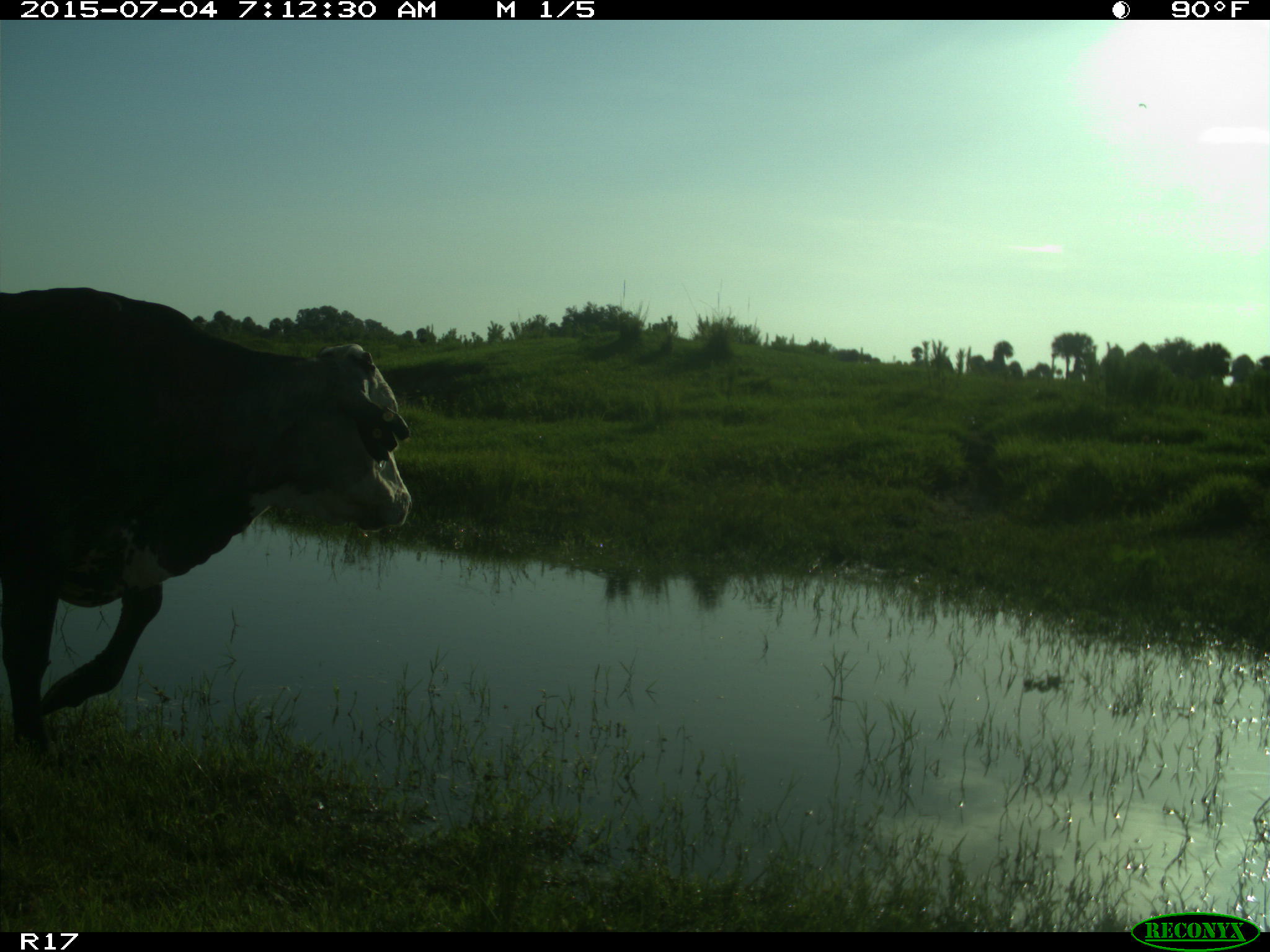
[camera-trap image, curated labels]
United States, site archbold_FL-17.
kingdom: Animalia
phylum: Chordata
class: Mammalia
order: Artiodactyla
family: Bovidae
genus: Bos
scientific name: Bos taurus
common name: domestic cow